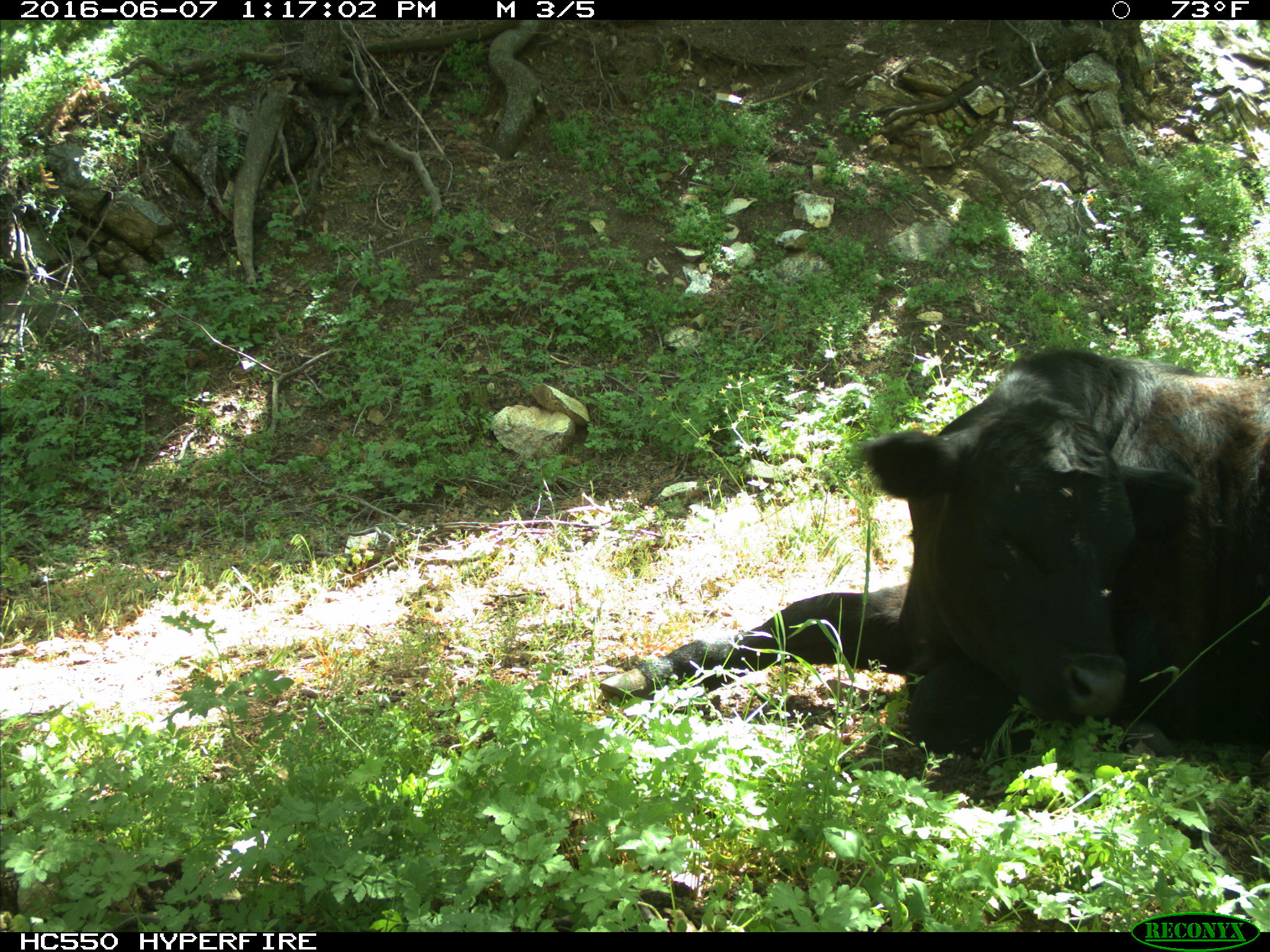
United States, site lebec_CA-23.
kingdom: Animalia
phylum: Chordata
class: Mammalia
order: Artiodactyla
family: Bovidae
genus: Bos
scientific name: Bos taurus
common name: domestic cow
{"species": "Bos taurus (domestic cow)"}